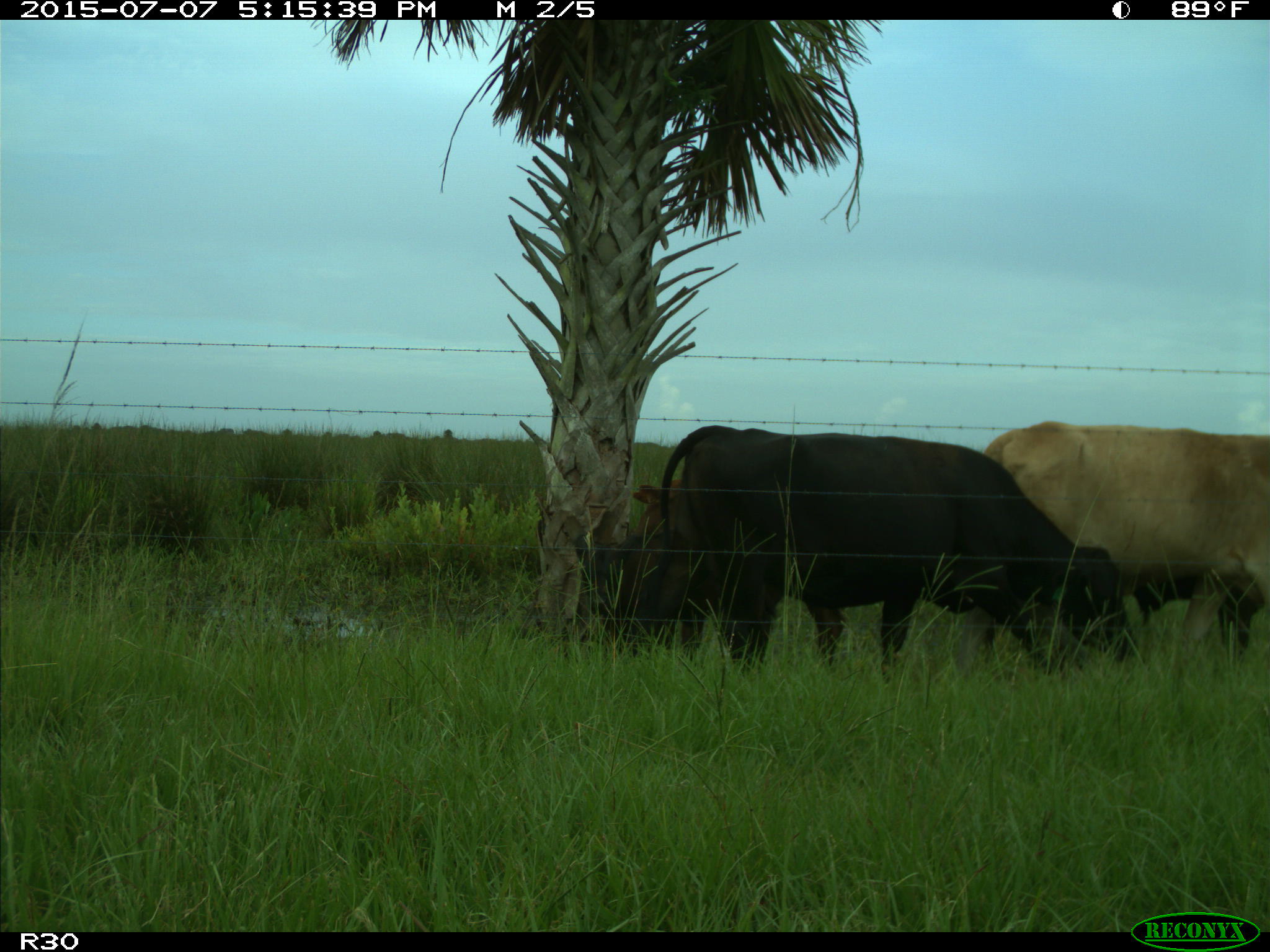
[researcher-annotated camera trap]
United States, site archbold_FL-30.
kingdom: Animalia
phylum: Chordata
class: Mammalia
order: Artiodactyla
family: Bovidae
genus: Bos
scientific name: Bos taurus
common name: domestic cow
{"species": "Bos taurus (domestic cow)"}